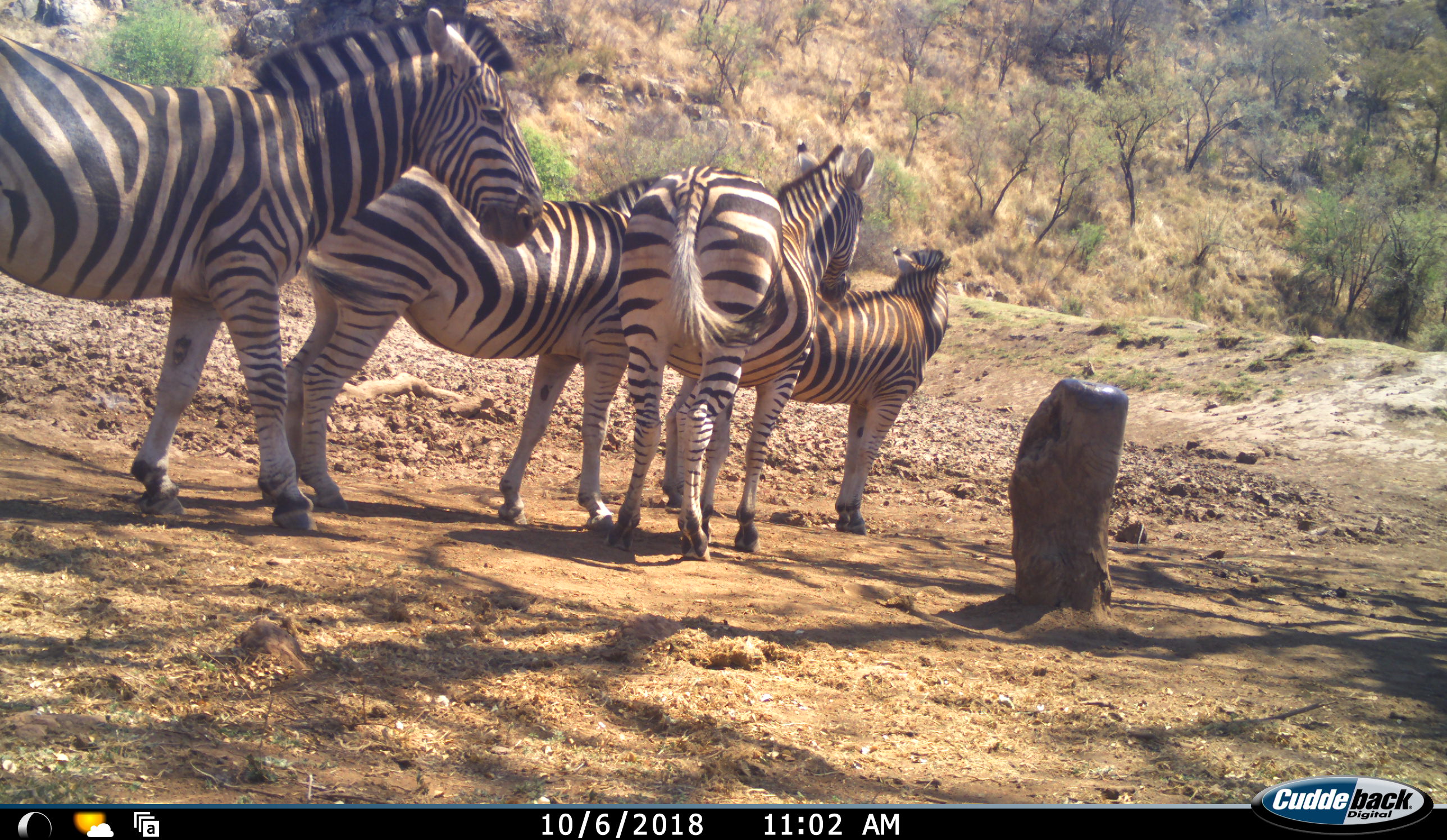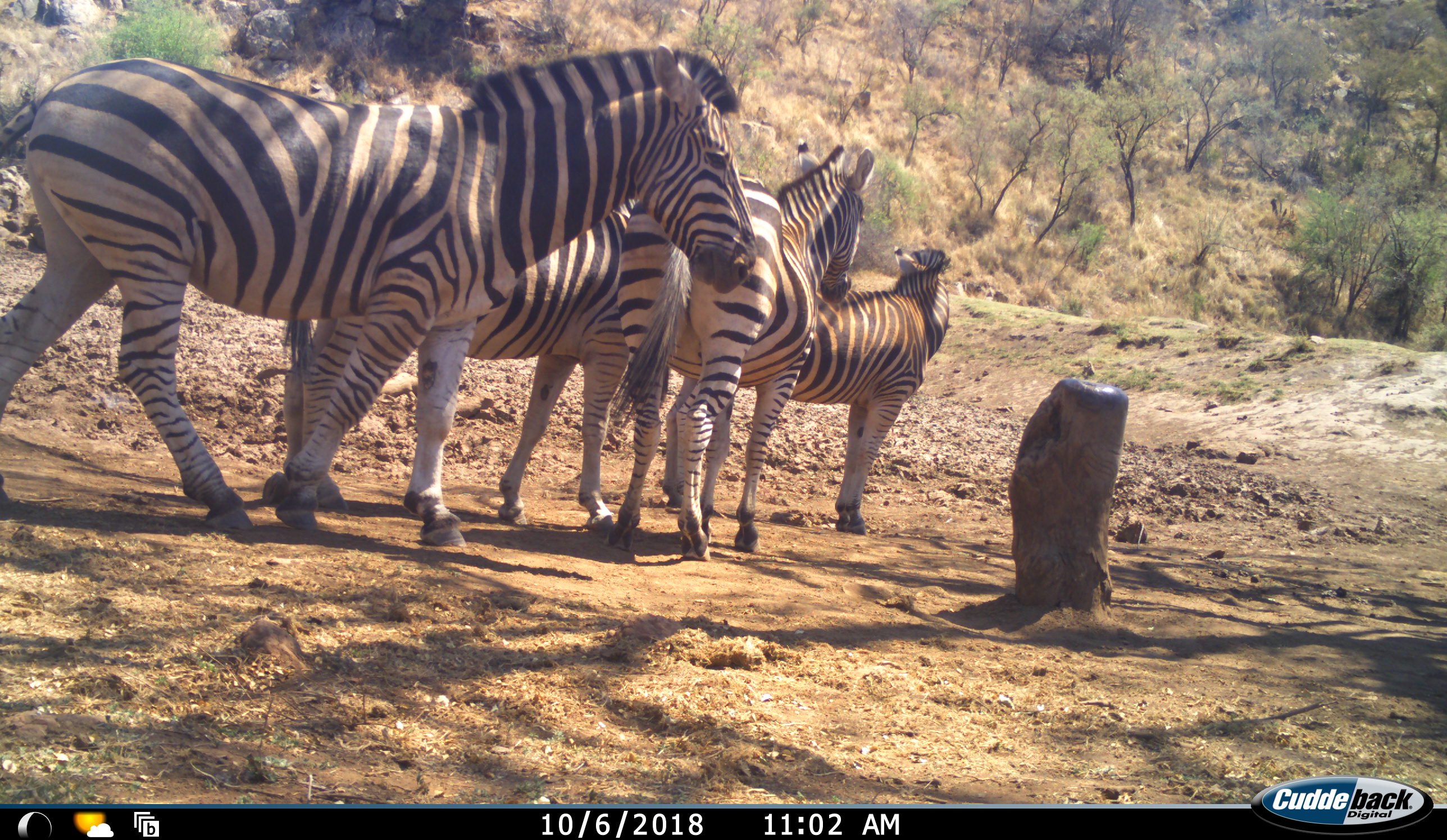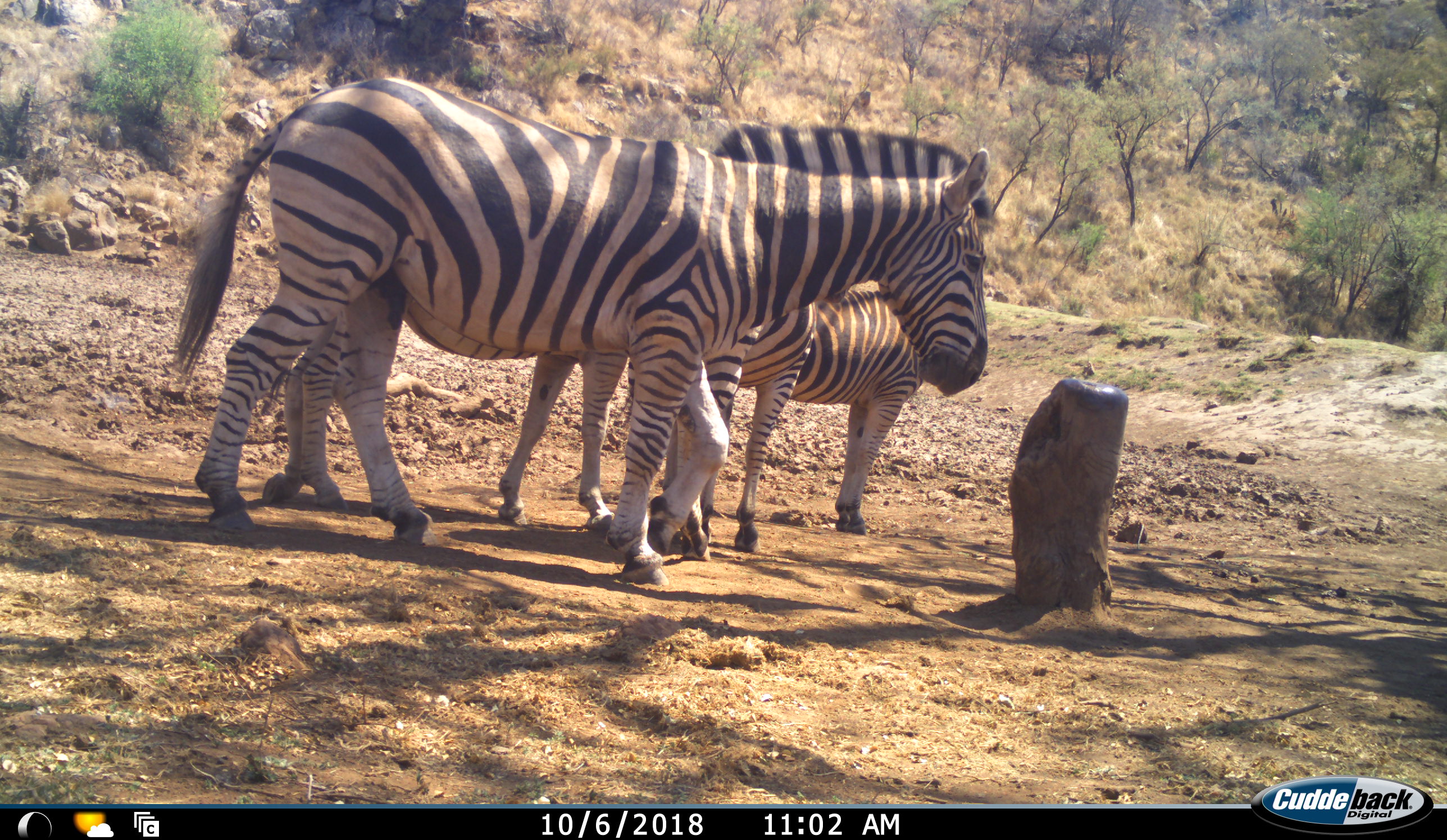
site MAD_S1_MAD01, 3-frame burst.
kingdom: Animalia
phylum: Chordata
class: Mammalia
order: Perissodactyla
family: Equidae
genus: Equus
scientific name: Equus quagga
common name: plains zebra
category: zebraplains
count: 4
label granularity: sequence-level